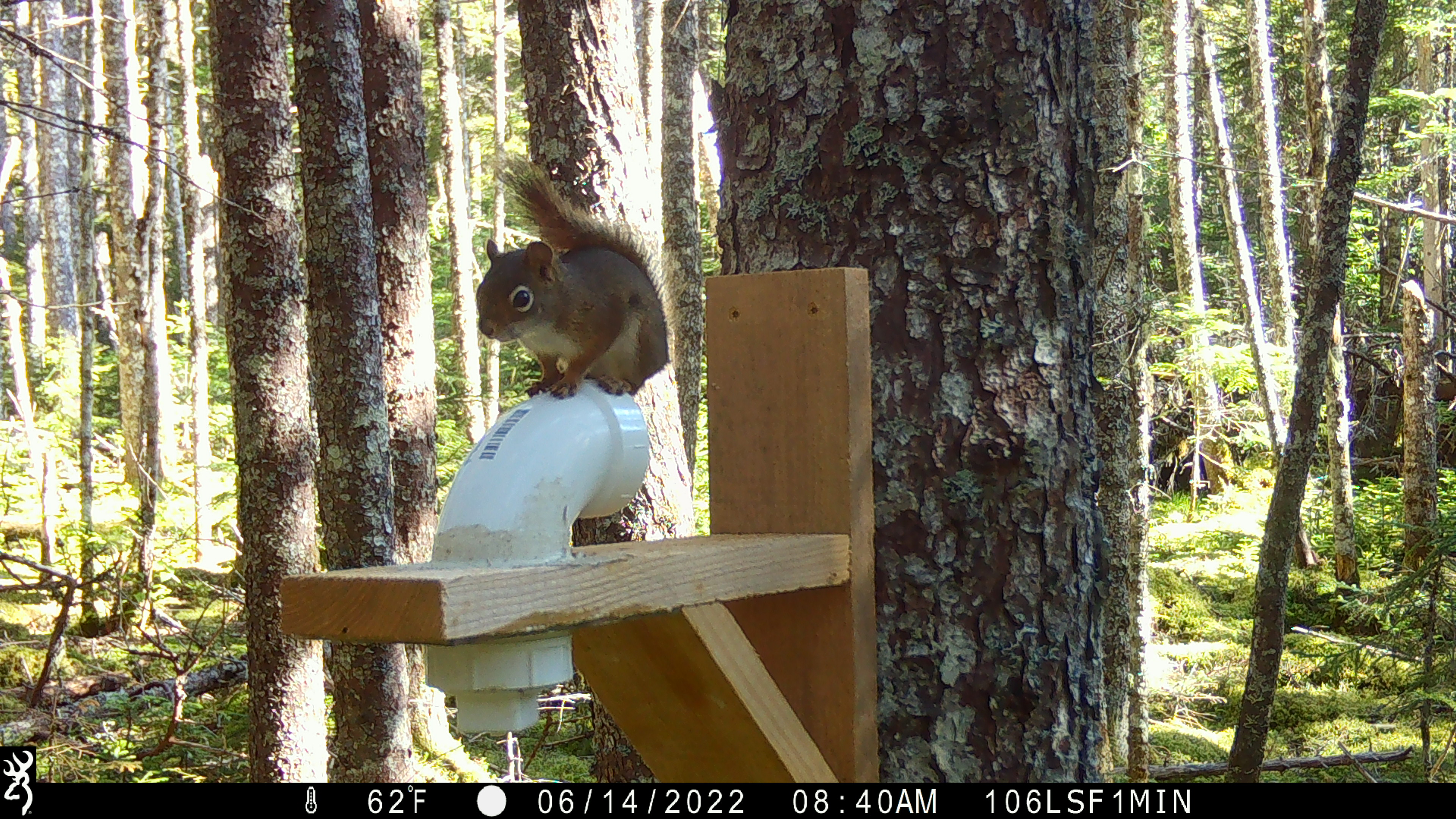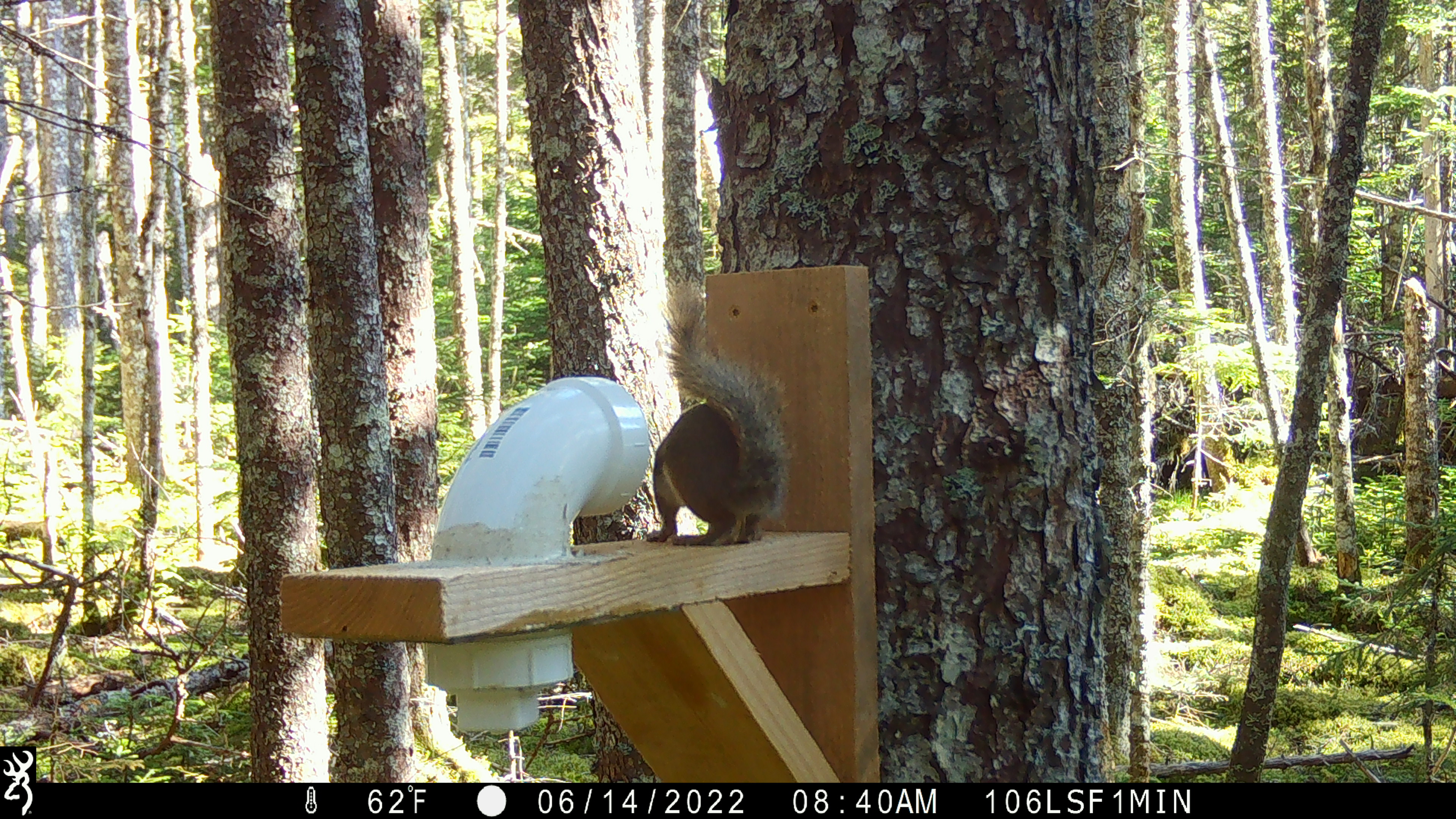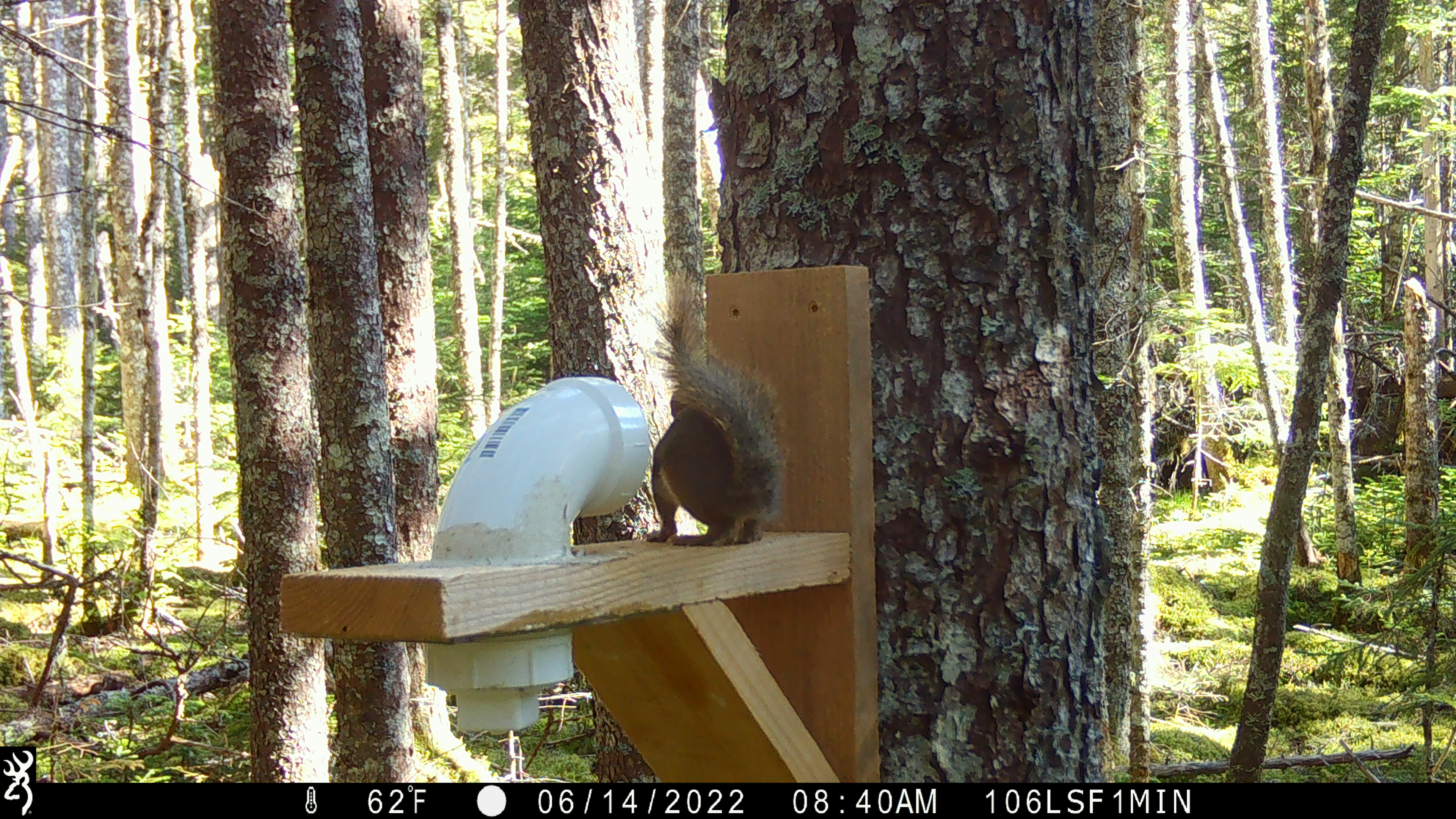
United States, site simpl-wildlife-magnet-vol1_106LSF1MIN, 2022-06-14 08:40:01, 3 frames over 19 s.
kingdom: Animalia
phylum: Chordata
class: Mammalia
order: Rodentia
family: Sciuridae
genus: Tamiasciurus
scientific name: Tamiasciurus hudsonicus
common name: red squirrel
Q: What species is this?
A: Red squirrel (Tamiasciurus hudsonicus).